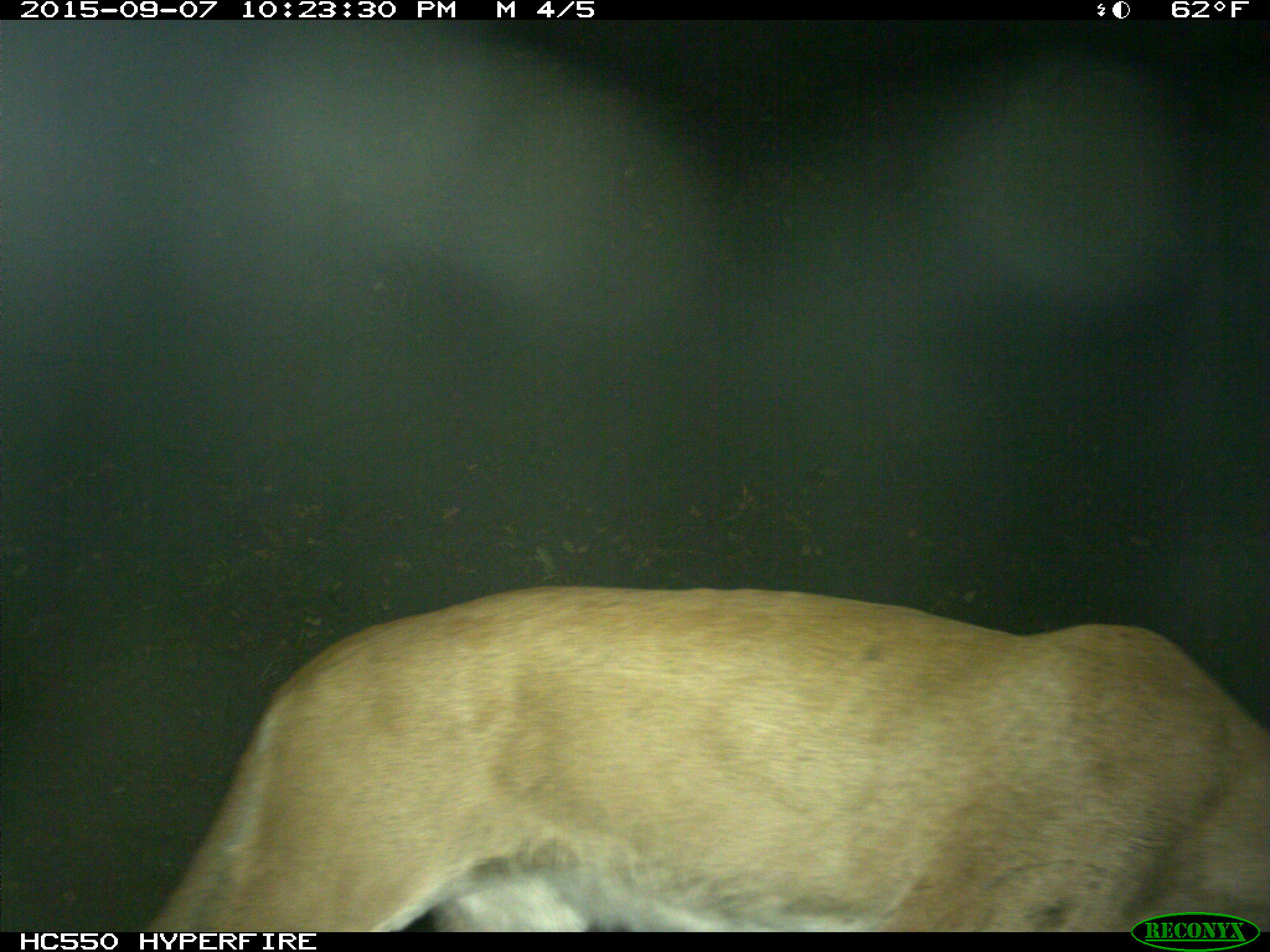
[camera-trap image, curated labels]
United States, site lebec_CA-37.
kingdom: Animalia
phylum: Chordata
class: Mammalia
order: Carnivora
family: Felidae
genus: Puma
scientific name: Puma concolor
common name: mountain lion